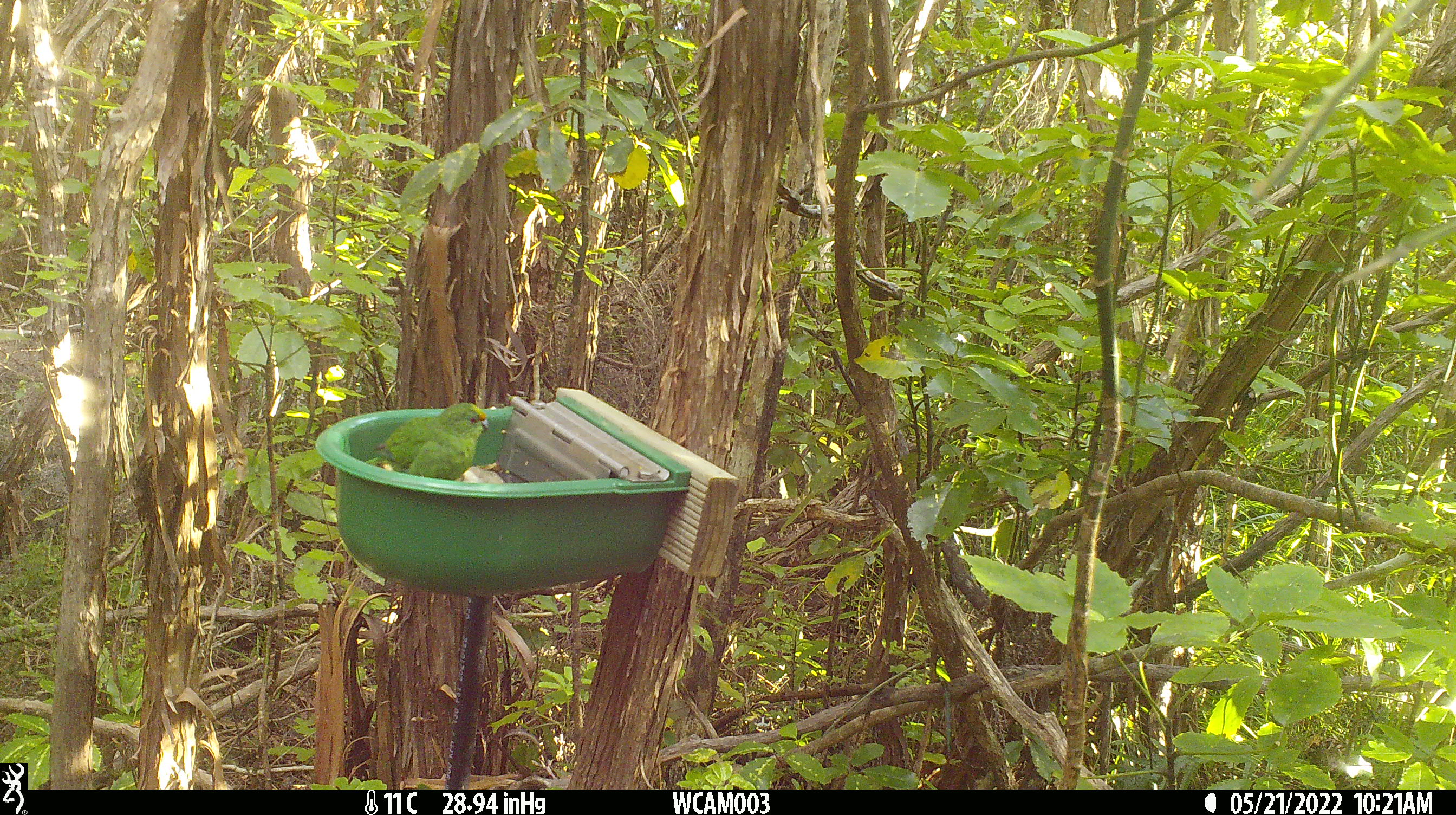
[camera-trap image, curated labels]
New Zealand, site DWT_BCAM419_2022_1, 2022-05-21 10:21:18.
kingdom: Animalia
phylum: Chordata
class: Aves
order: Psittaciformes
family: Psittaculidae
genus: Cyanoramphus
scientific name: Cyanoramphus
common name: parakeet